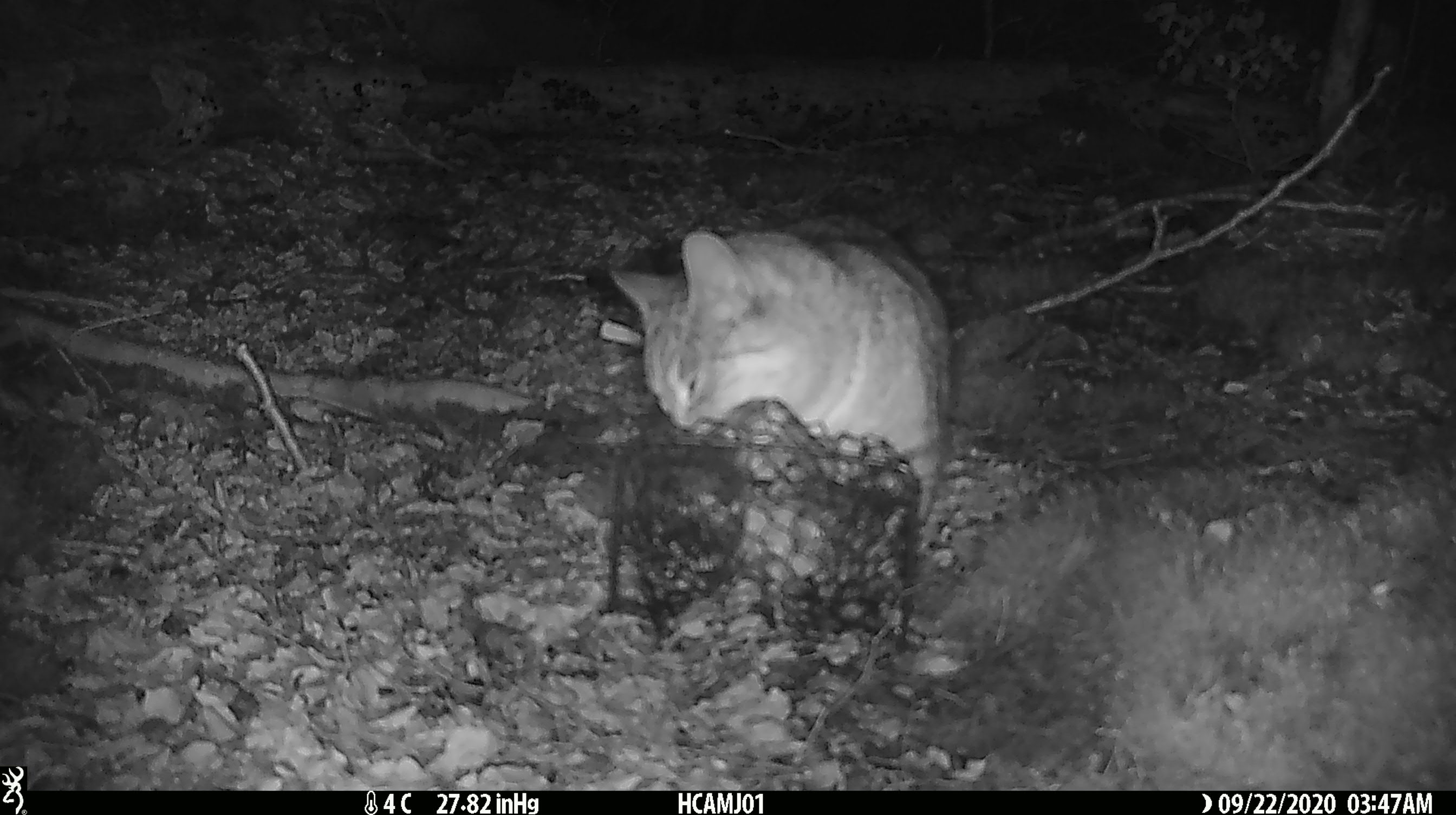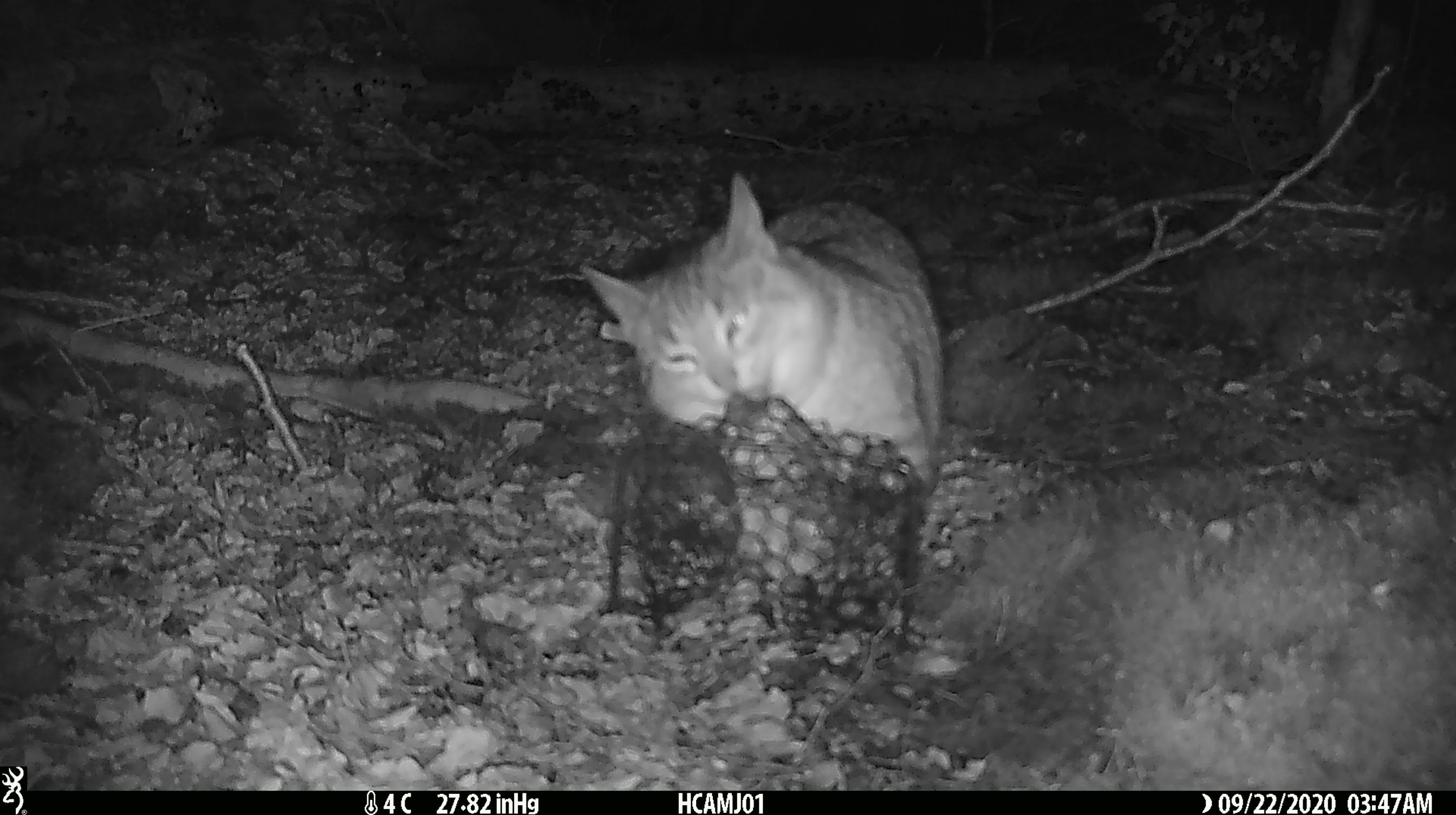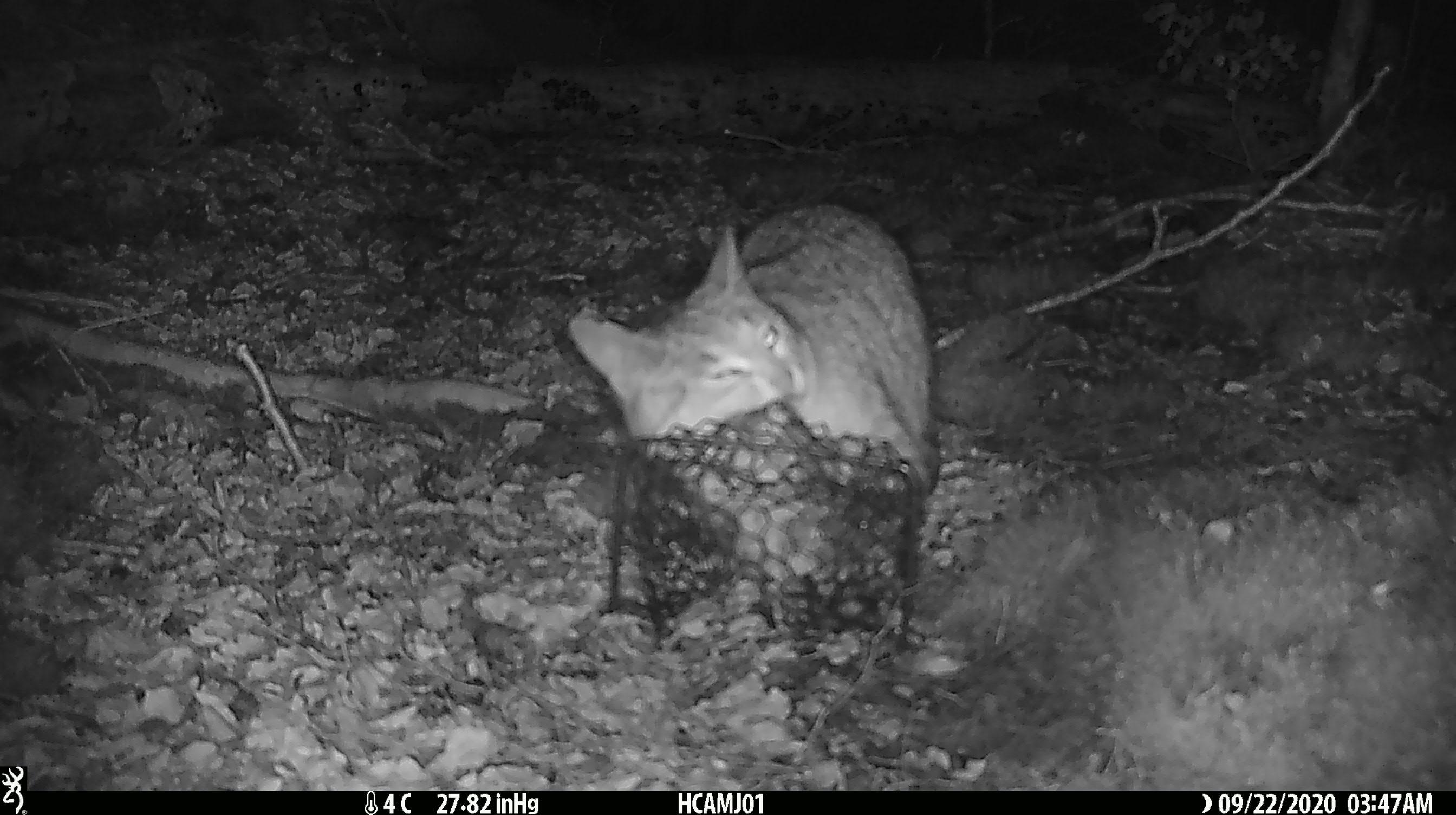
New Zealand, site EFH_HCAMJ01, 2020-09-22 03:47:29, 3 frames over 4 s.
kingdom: Animalia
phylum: Chordata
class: Mammalia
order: Carnivora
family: Felidae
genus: Felis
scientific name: Felis catus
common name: domestic cat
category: cat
Cat (domestic cat) (Felis catus).